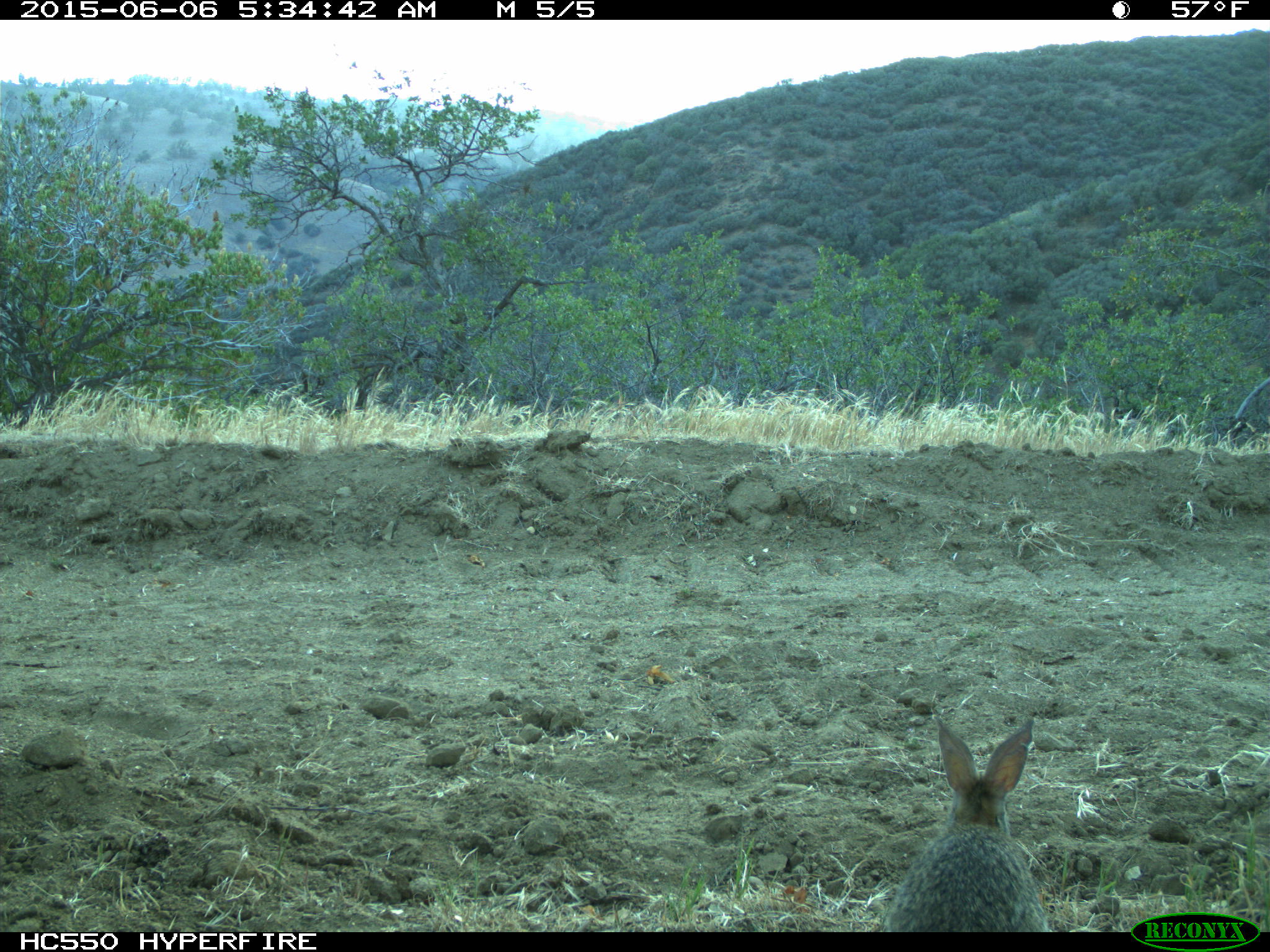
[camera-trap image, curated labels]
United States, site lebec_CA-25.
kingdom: Animalia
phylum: Chordata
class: Mammalia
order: Lagomorpha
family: Leporidae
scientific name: Leporidae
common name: rabbits and hares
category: unidentified rabbit